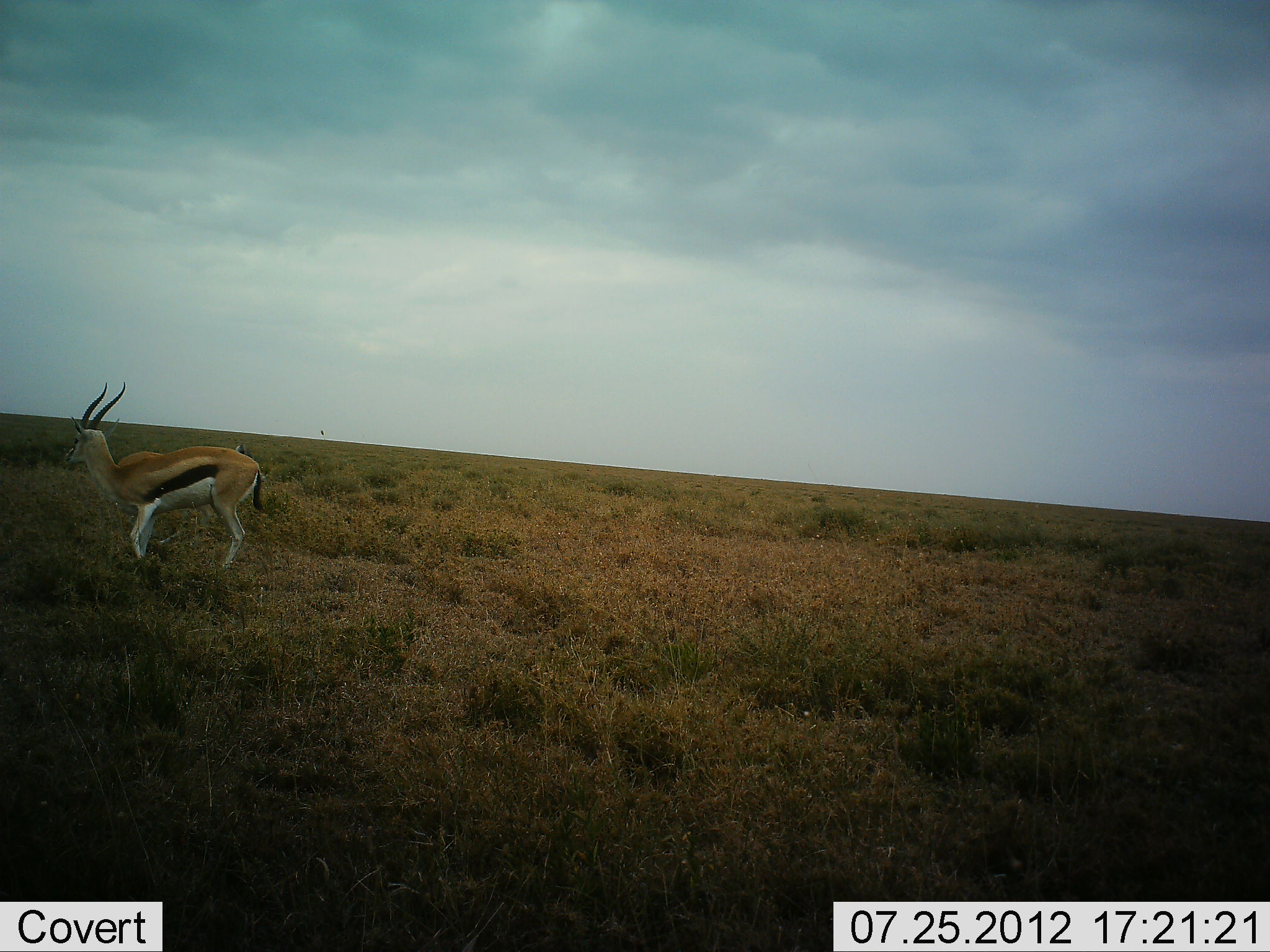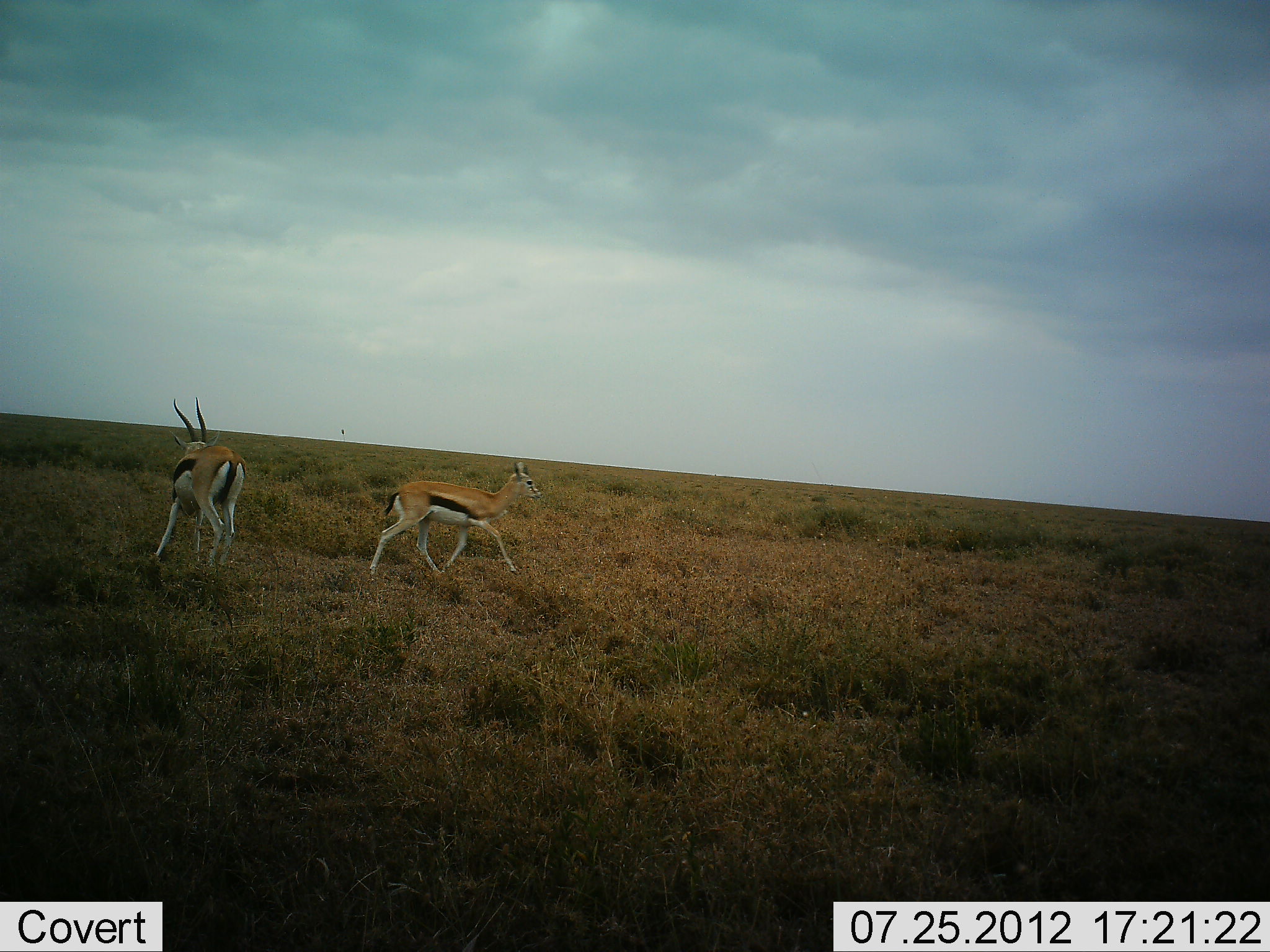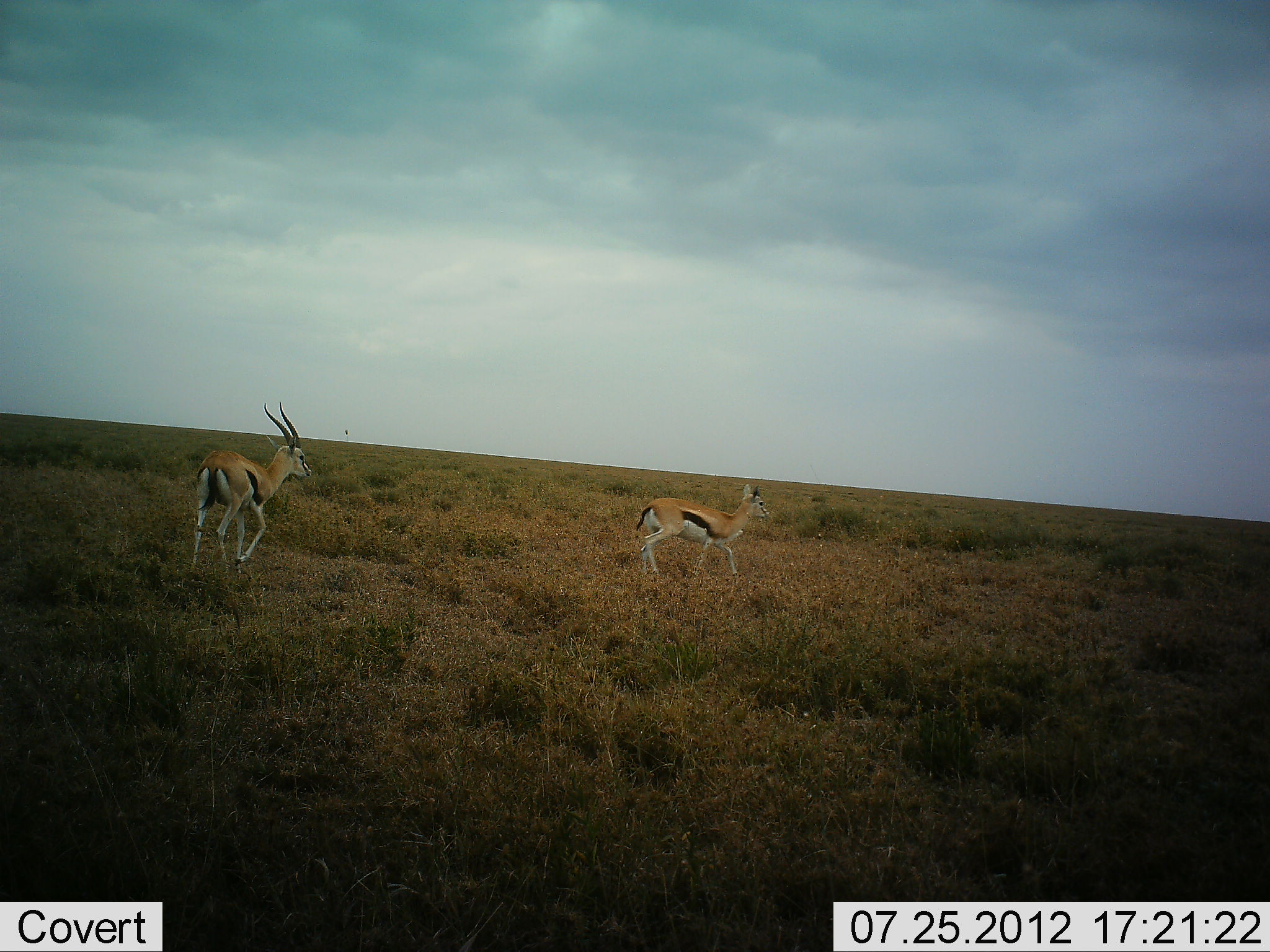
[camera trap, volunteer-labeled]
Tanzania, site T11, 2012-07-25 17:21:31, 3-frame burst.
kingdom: Animalia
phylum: Chordata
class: Mammalia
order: Artiodactyla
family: Bovidae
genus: Eudorcas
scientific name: Eudorcas thomsonii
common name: thomson's gazelle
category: gazellethomsons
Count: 2.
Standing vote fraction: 0%.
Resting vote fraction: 0%.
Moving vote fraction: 70%.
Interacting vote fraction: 30%.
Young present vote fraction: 0%.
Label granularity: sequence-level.